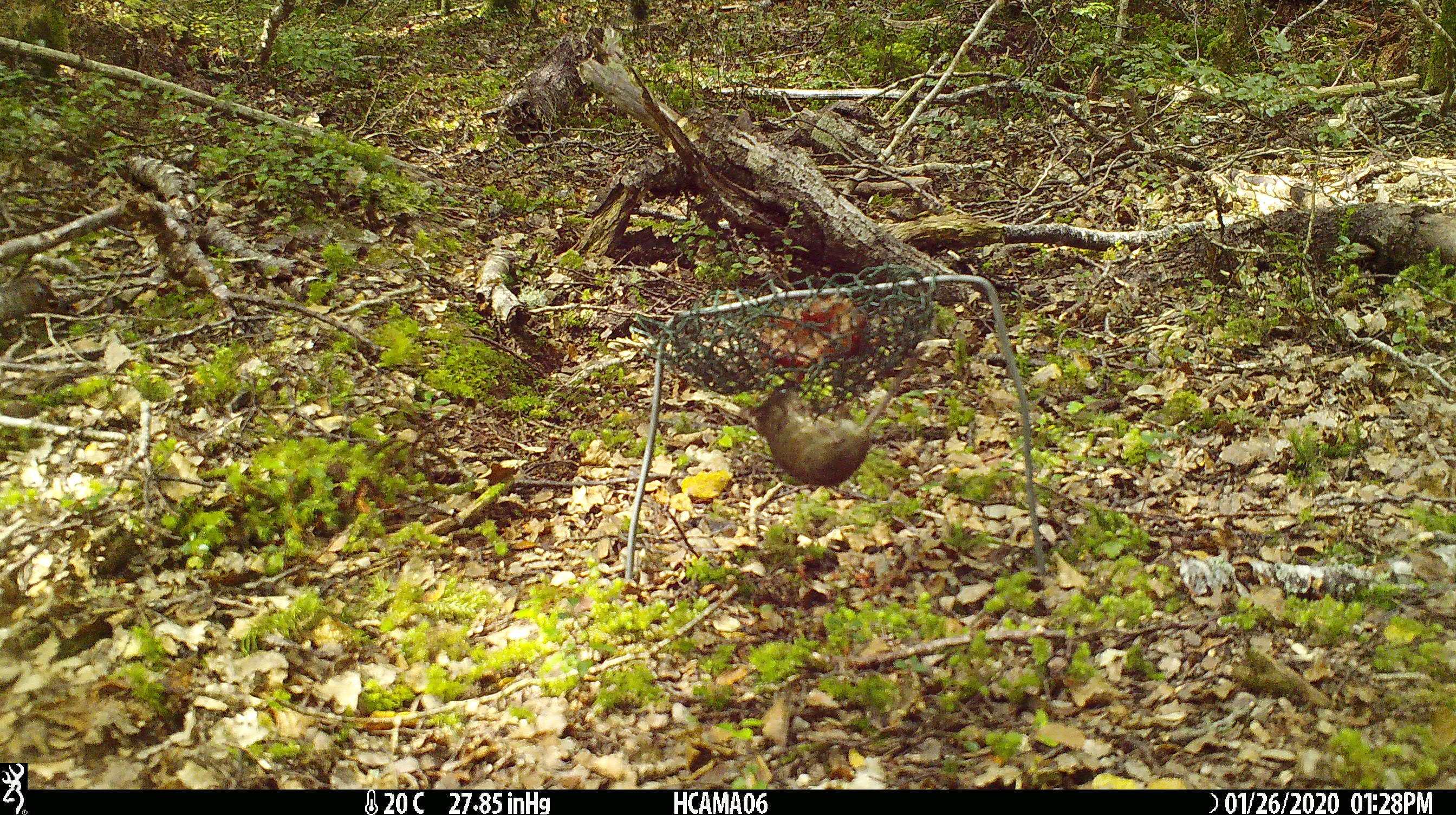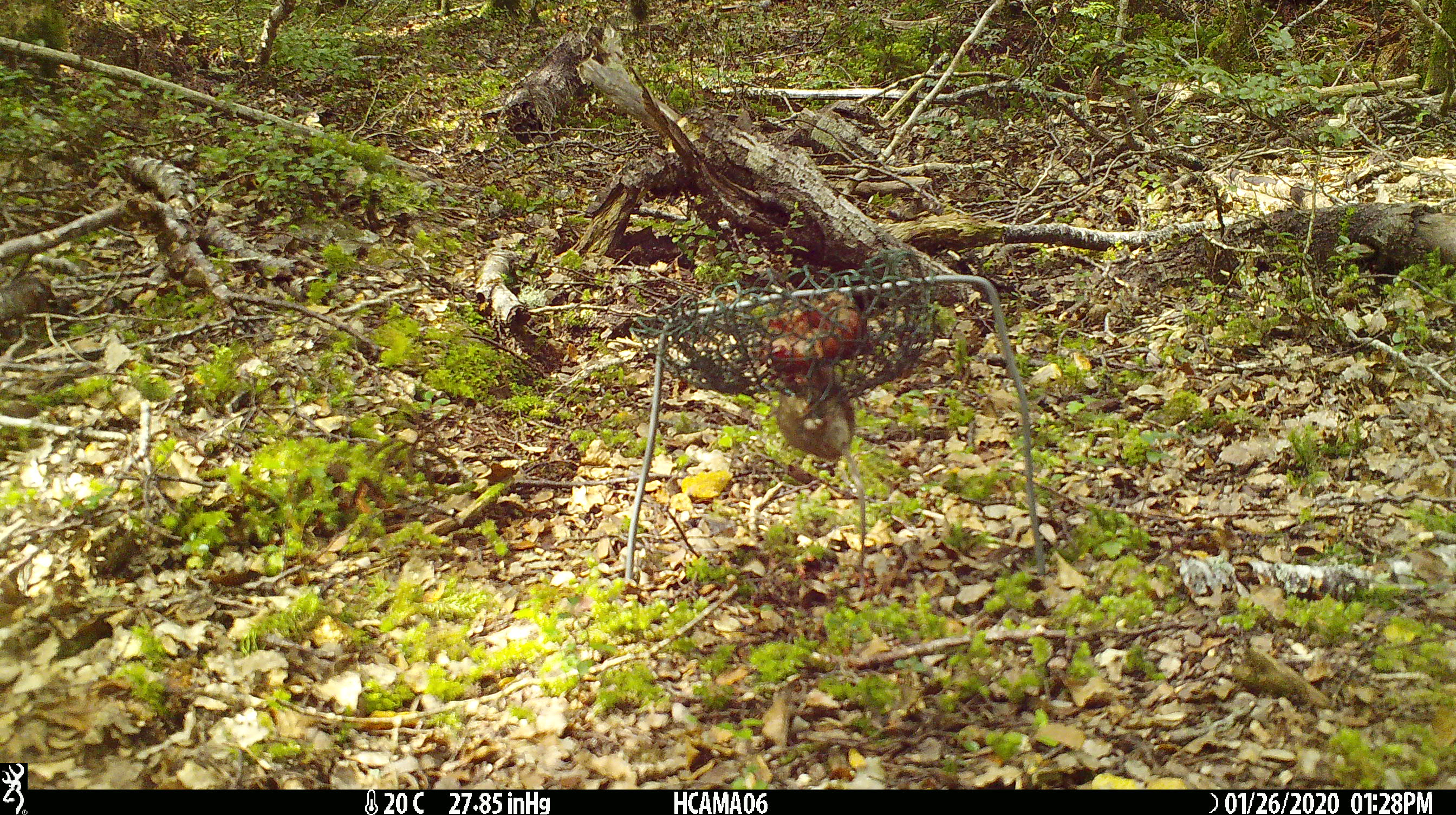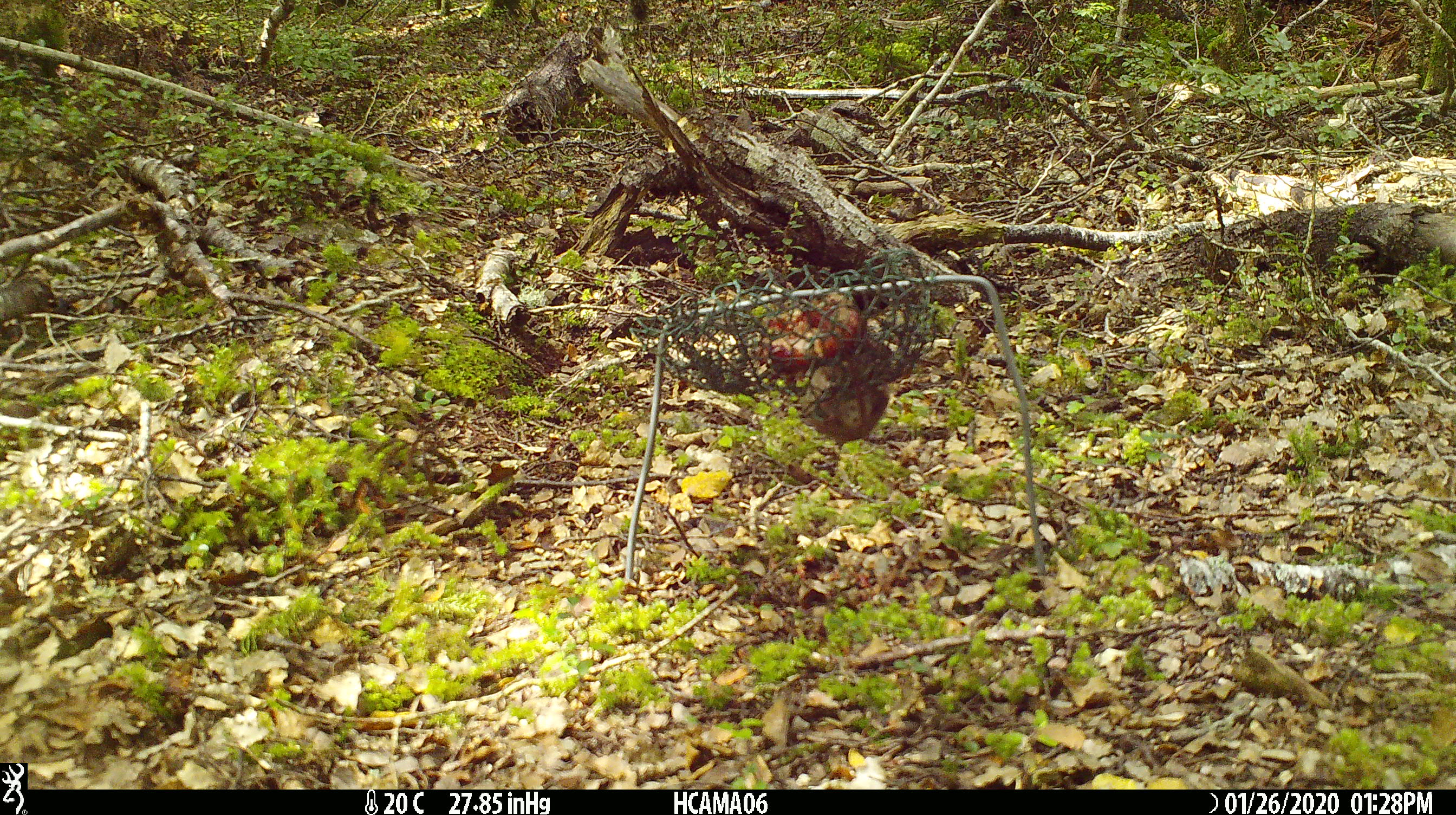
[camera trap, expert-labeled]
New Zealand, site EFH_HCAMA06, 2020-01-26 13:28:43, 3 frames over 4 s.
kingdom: Animalia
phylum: Chordata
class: Mammalia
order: Rodentia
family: Muridae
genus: Mus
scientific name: Mus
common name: mouse